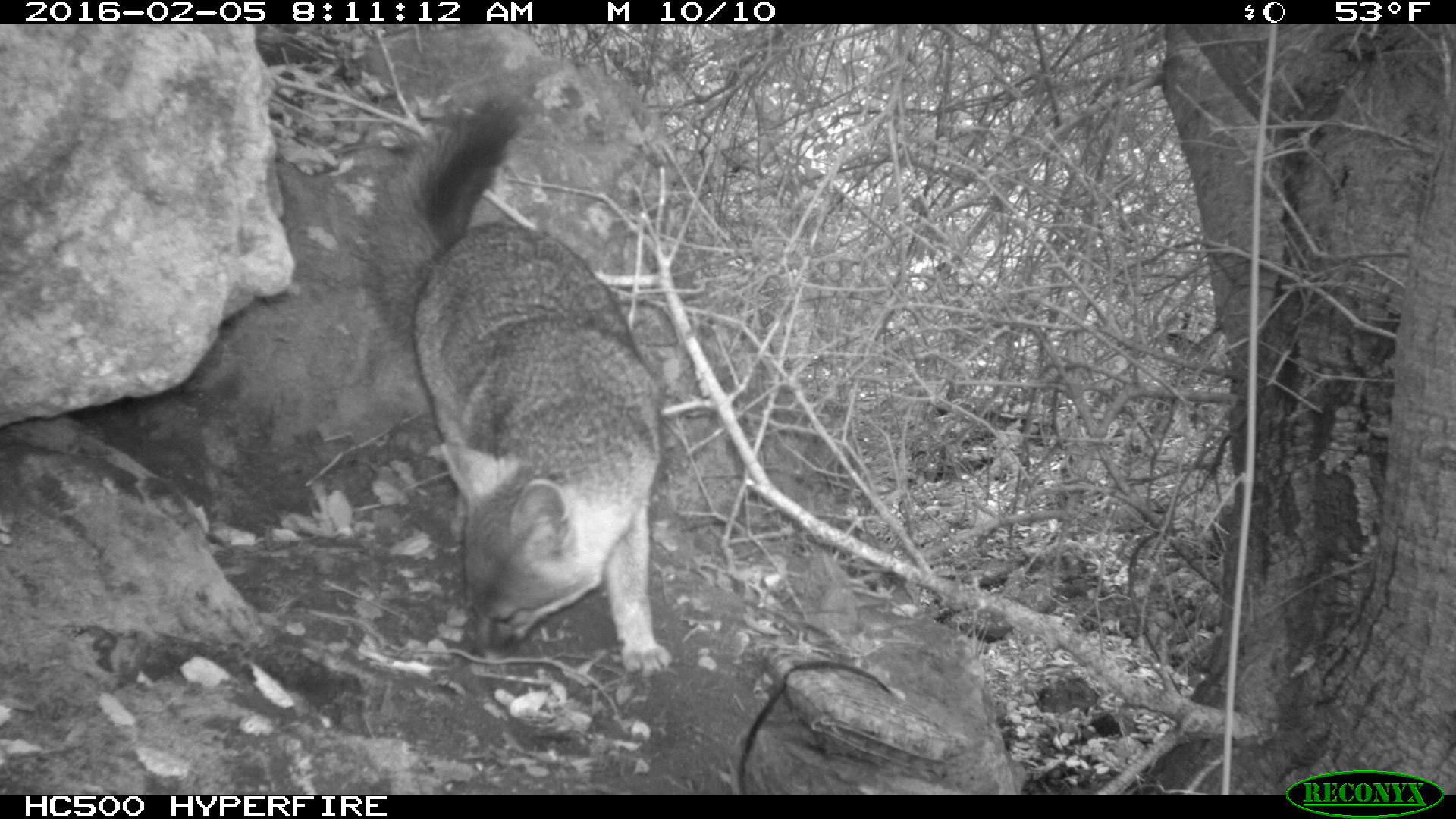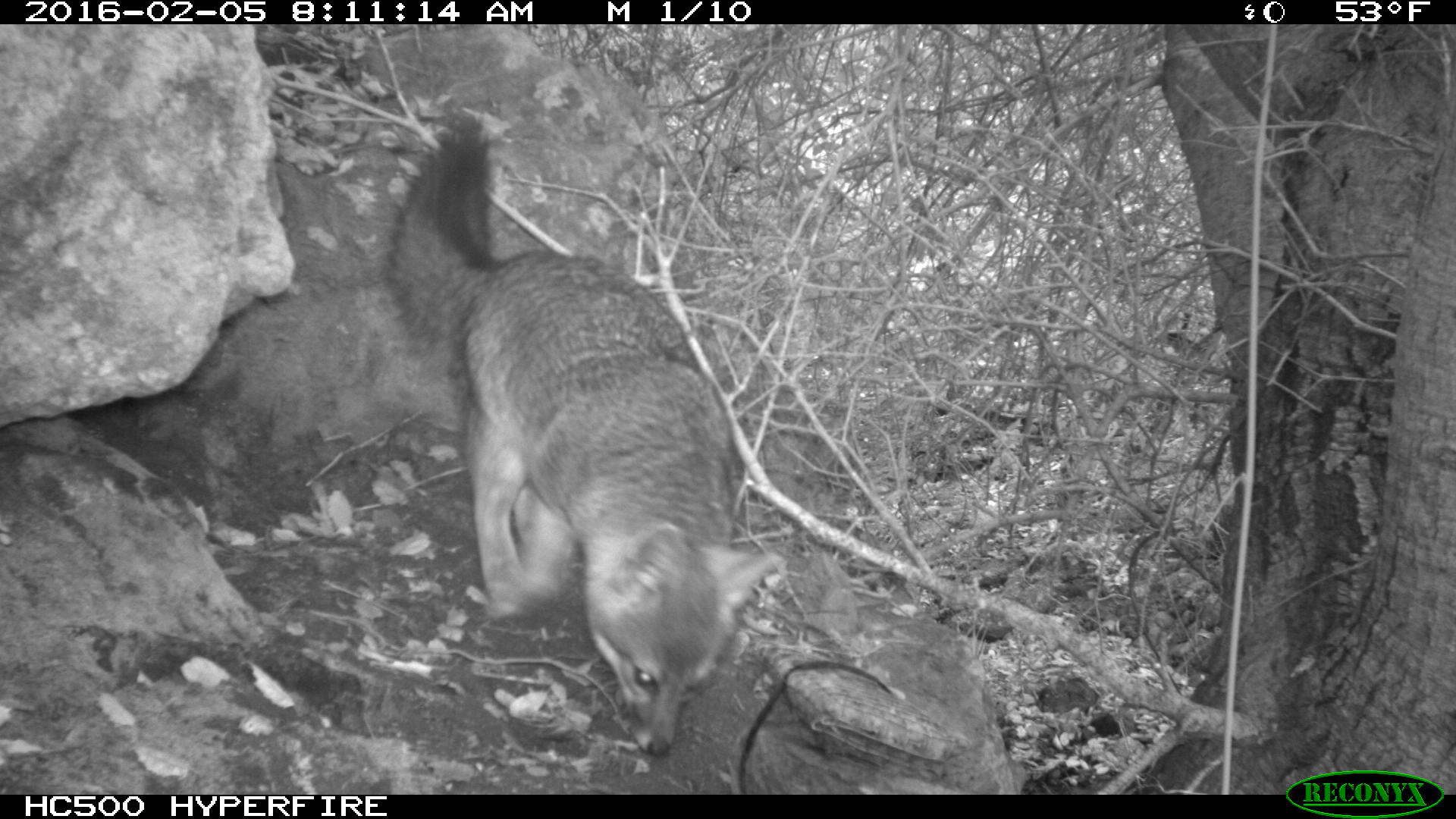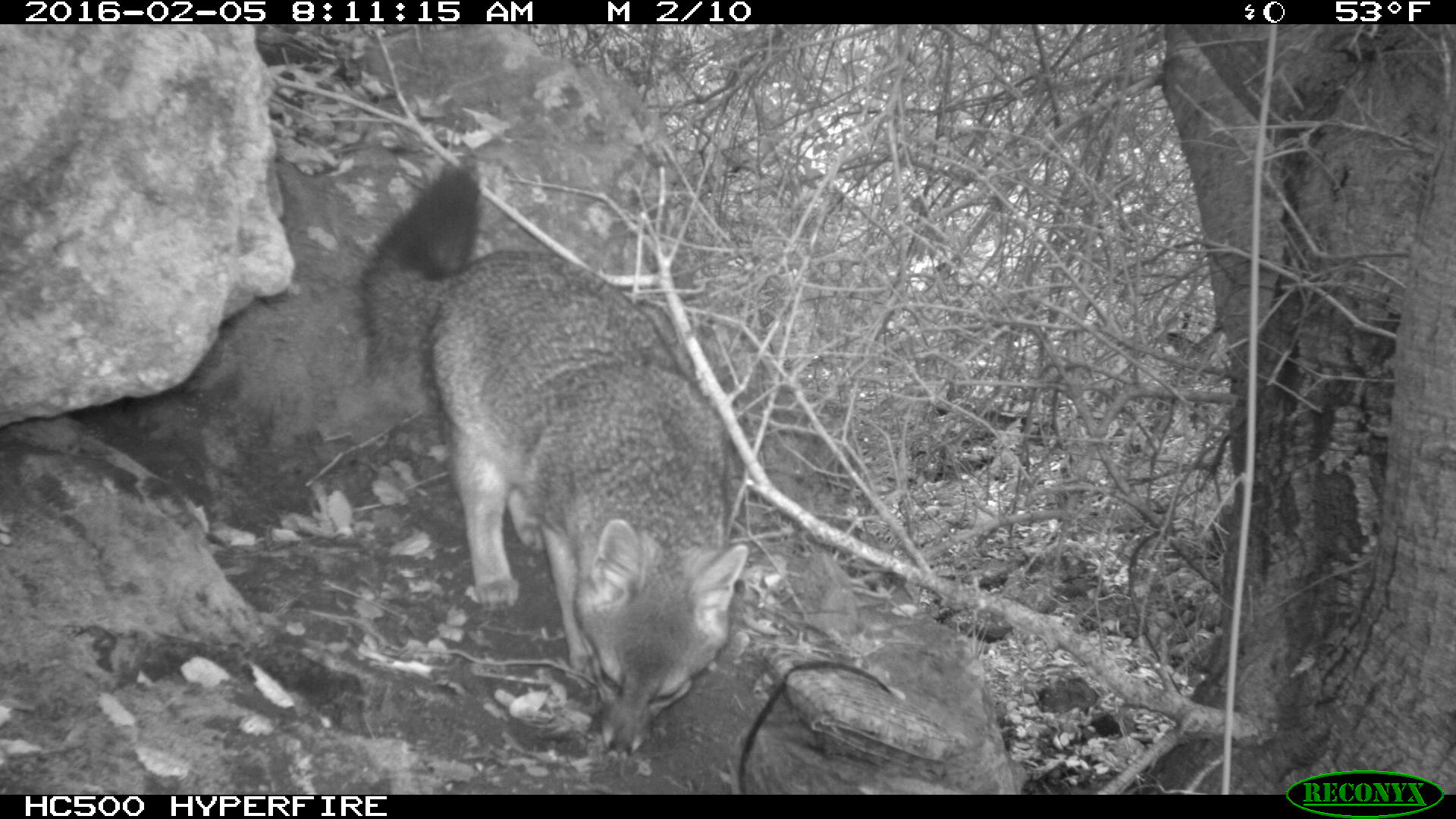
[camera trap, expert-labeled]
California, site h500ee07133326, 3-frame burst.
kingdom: Animalia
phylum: Chordata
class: Mammalia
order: Carnivora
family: Canidae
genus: Urocyon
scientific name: Urocyon littoralis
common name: island fox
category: fox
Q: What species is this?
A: Fox (island fox) (Urocyon littoralis).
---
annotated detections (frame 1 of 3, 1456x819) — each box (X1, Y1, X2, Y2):
fox: (350, 71, 673, 684)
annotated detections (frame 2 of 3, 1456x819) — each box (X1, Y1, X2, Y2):
fox: (382, 110, 769, 755)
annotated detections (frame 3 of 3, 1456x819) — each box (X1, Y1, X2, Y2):
fox: (352, 155, 748, 758)